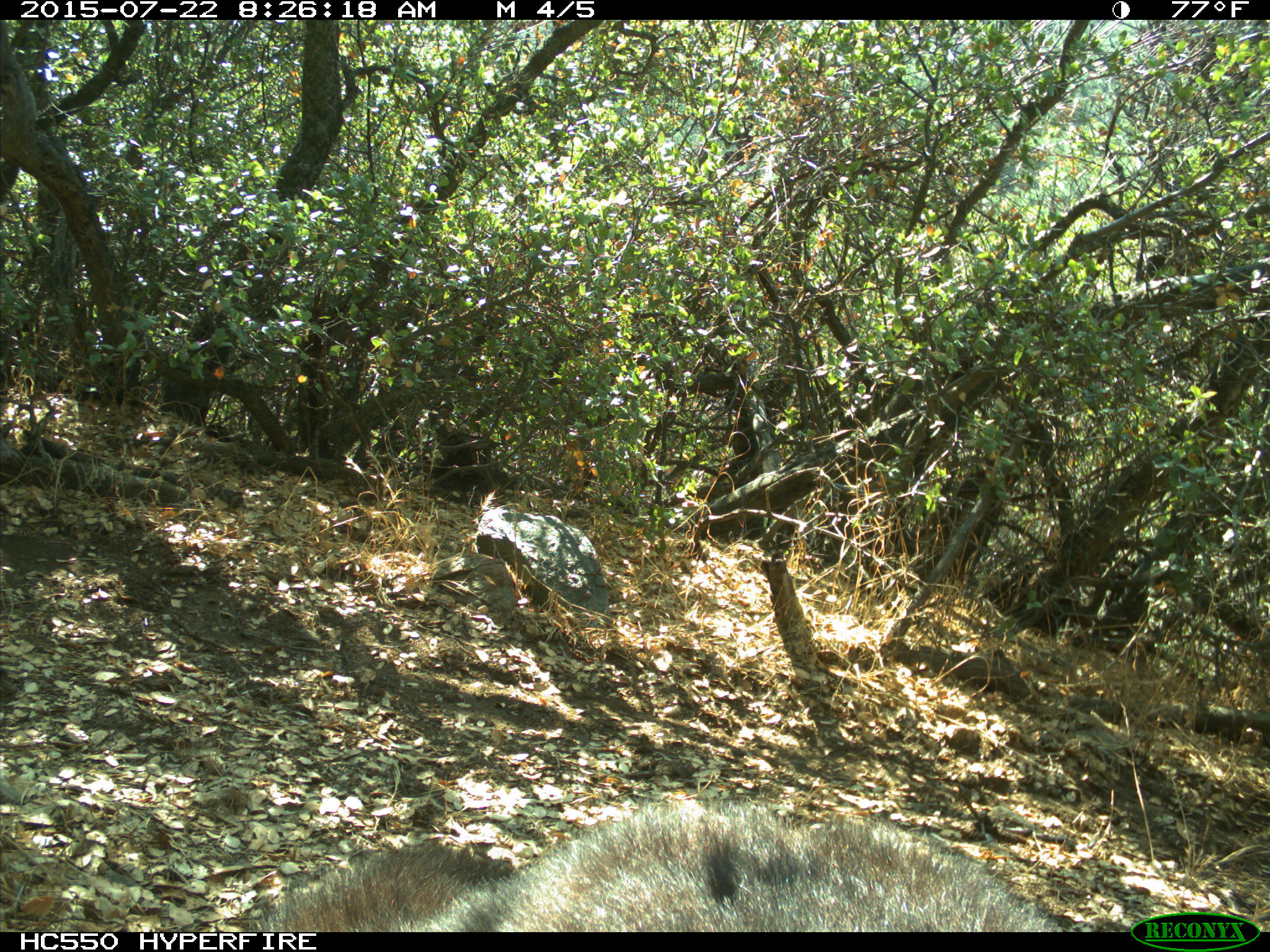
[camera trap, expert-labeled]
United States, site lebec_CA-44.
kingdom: Animalia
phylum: Chordata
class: Mammalia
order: Carnivora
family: Ursidae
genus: Ursus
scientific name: Ursus americanus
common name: american black bear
Ursus americanus (american black bear).